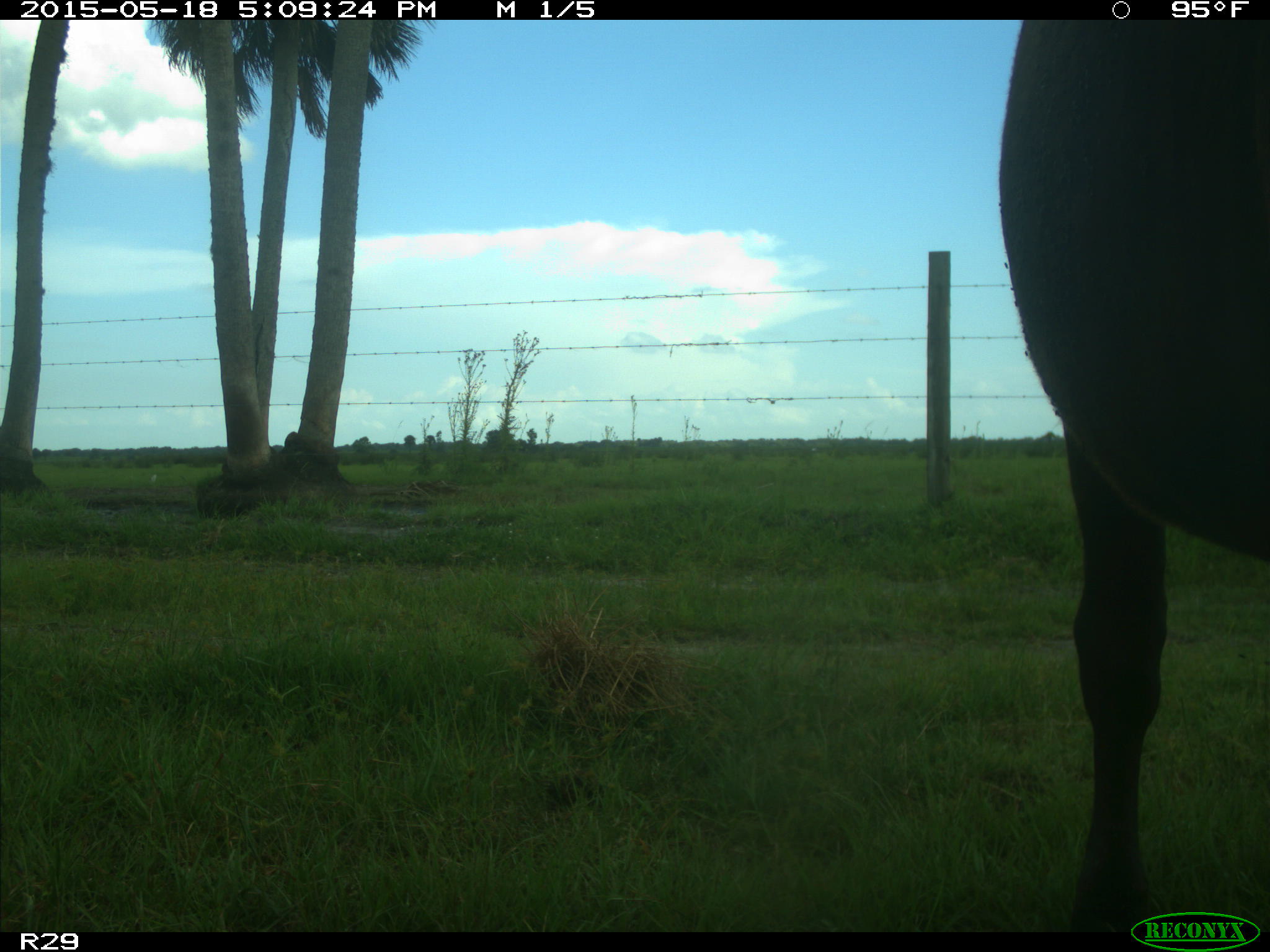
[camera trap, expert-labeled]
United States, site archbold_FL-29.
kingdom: Animalia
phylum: Chordata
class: Mammalia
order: Artiodactyla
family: Bovidae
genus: Bos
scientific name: Bos taurus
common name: domestic cow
Bos taurus (domestic cow).